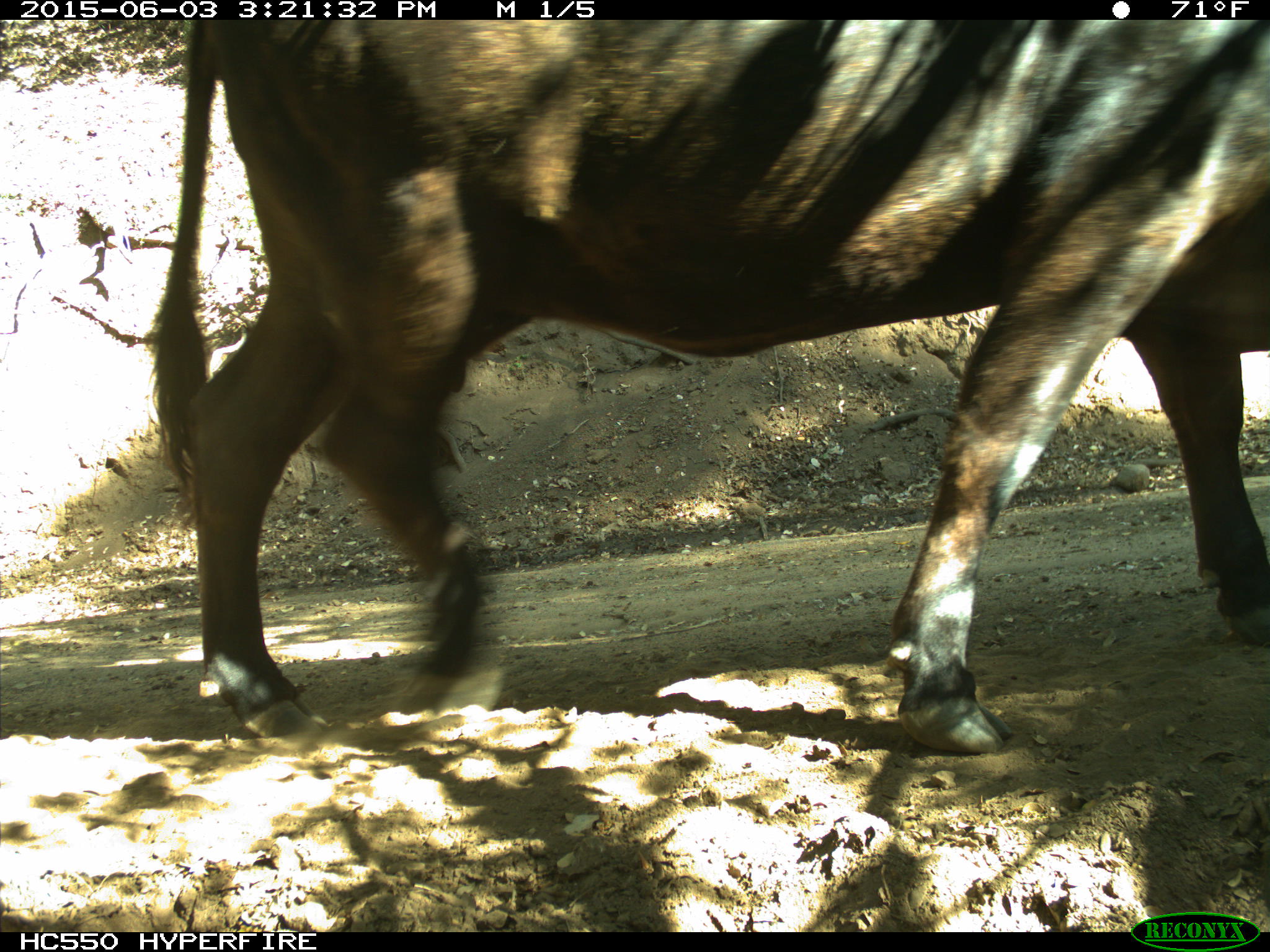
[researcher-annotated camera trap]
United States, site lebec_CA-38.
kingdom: Animalia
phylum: Chordata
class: Mammalia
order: Artiodactyla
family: Bovidae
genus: Bos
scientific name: Bos taurus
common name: domestic cow